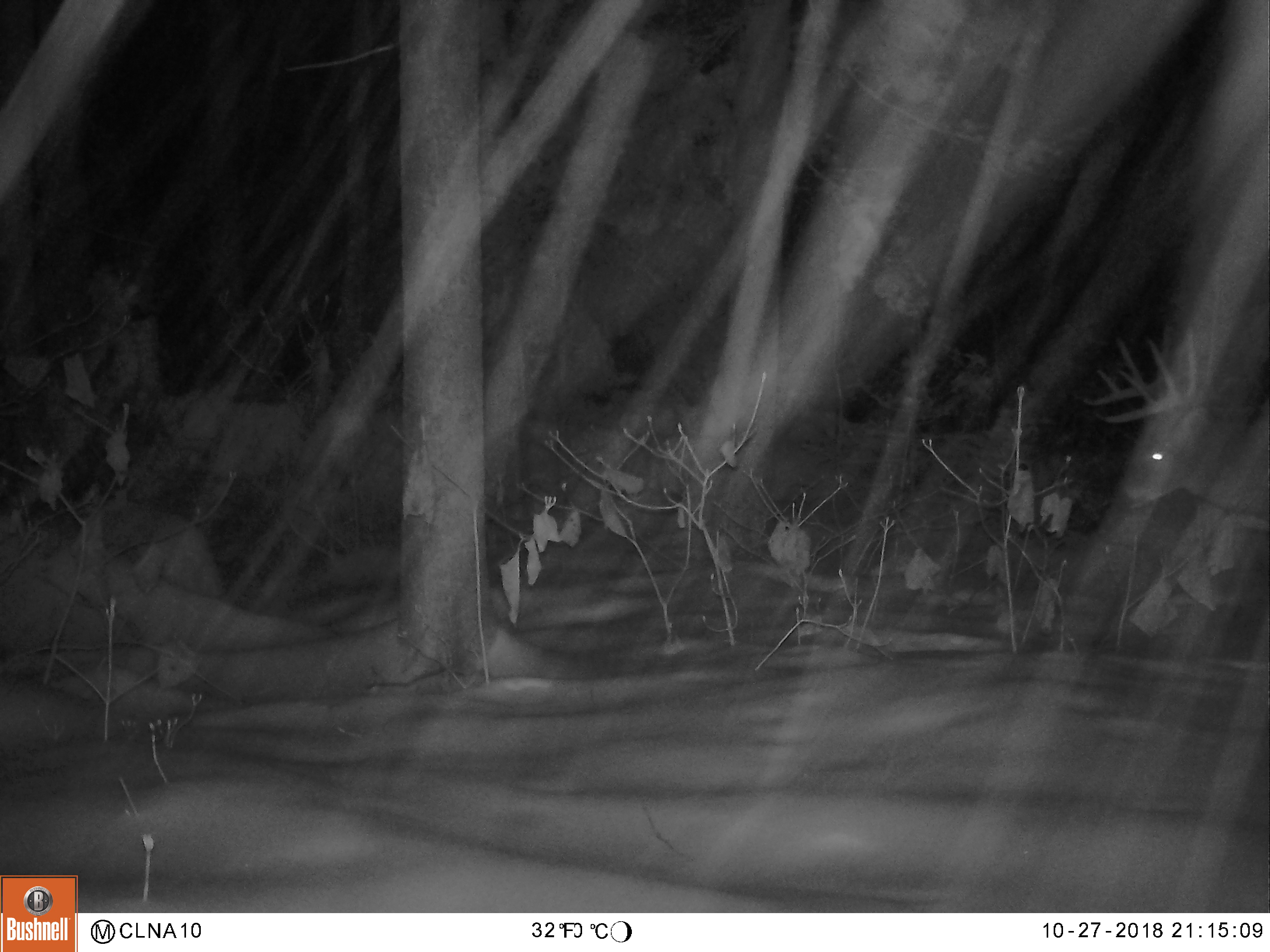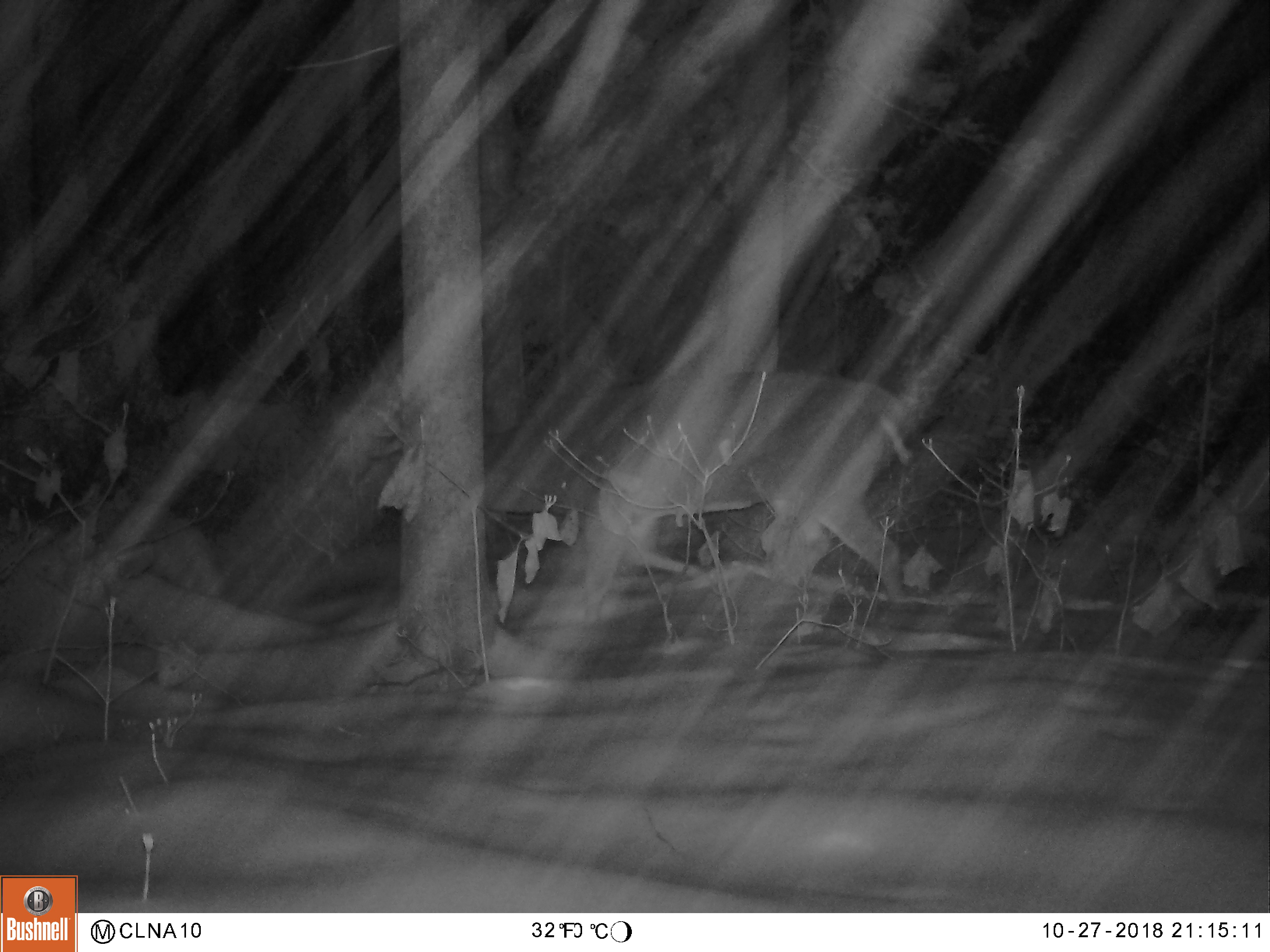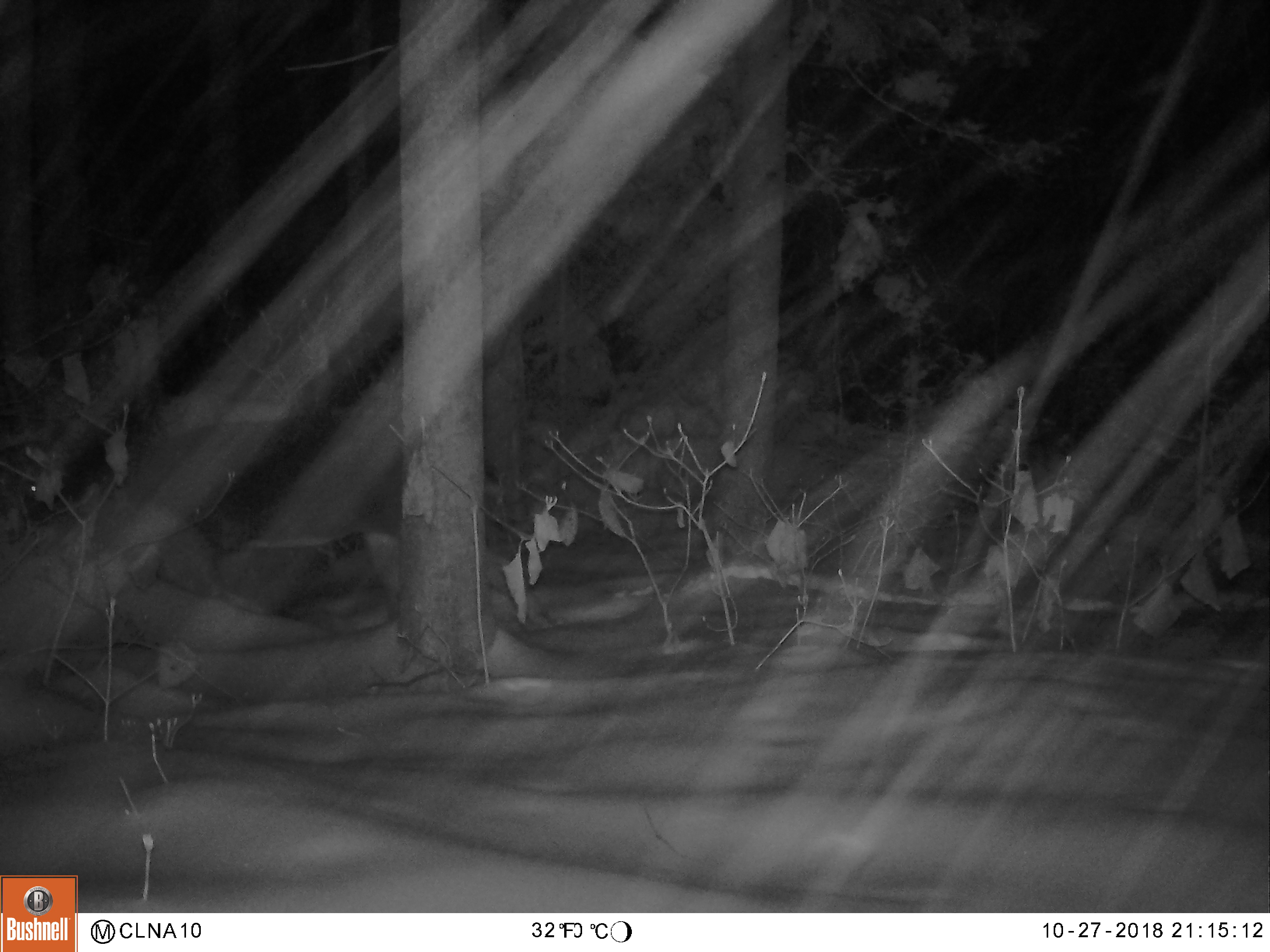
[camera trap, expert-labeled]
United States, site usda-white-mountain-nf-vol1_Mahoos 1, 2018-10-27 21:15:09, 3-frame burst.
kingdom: Animalia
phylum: Chordata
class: Mammalia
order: Artiodactyla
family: Cervidae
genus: Odocoileus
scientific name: Odocoileus virginianus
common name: white-tailed deer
White-tailed deer (Odocoileus virginianus).